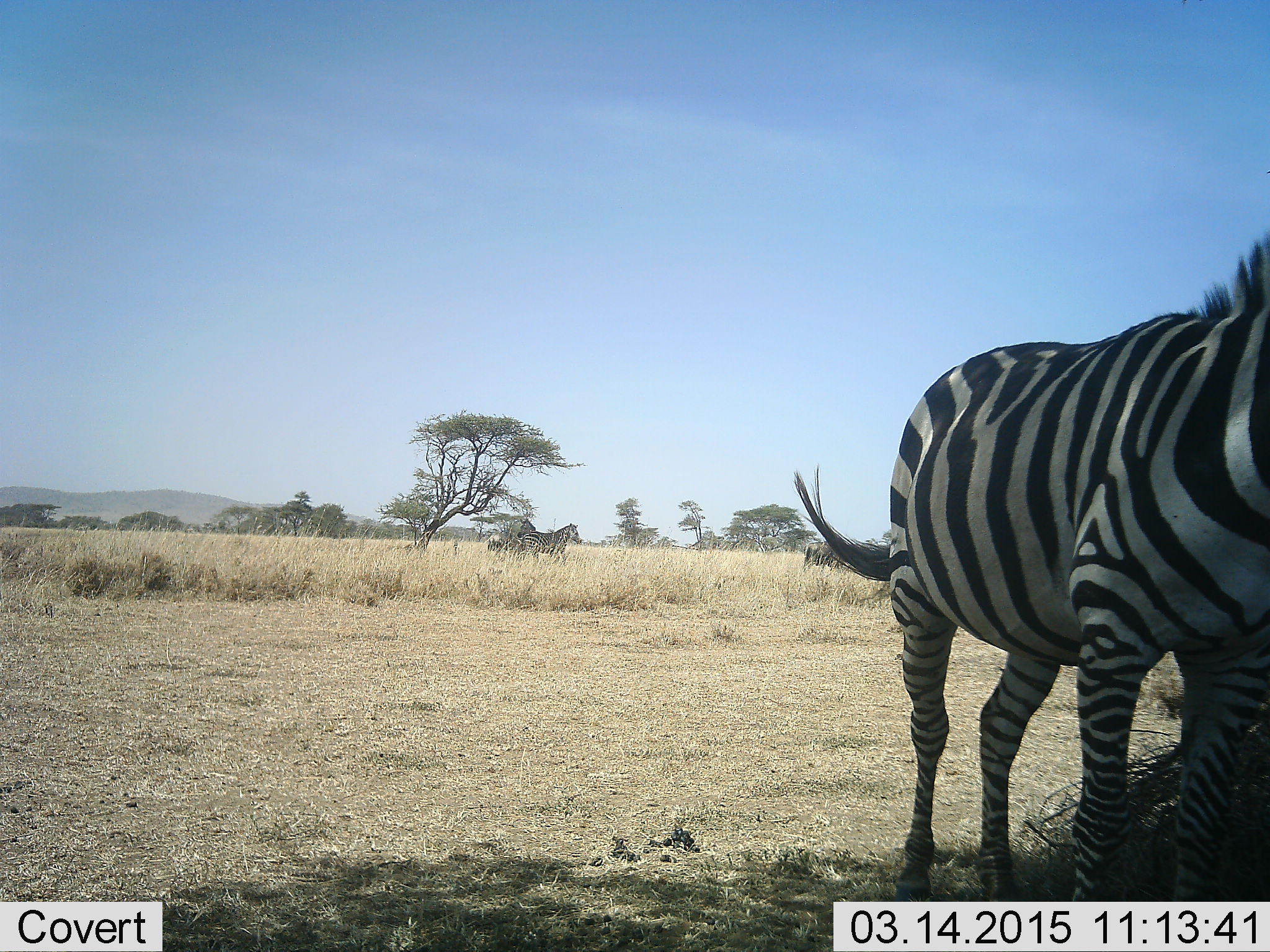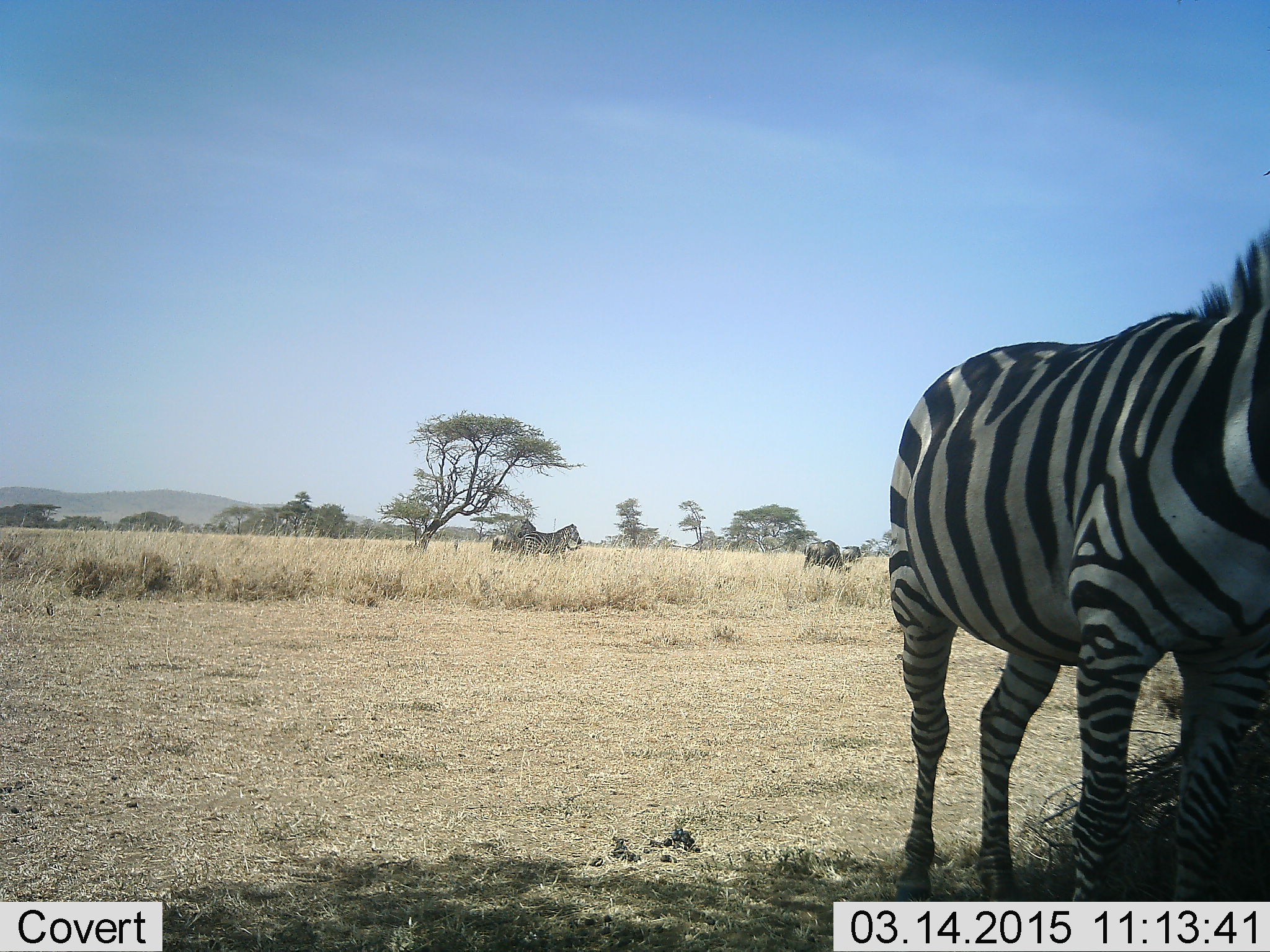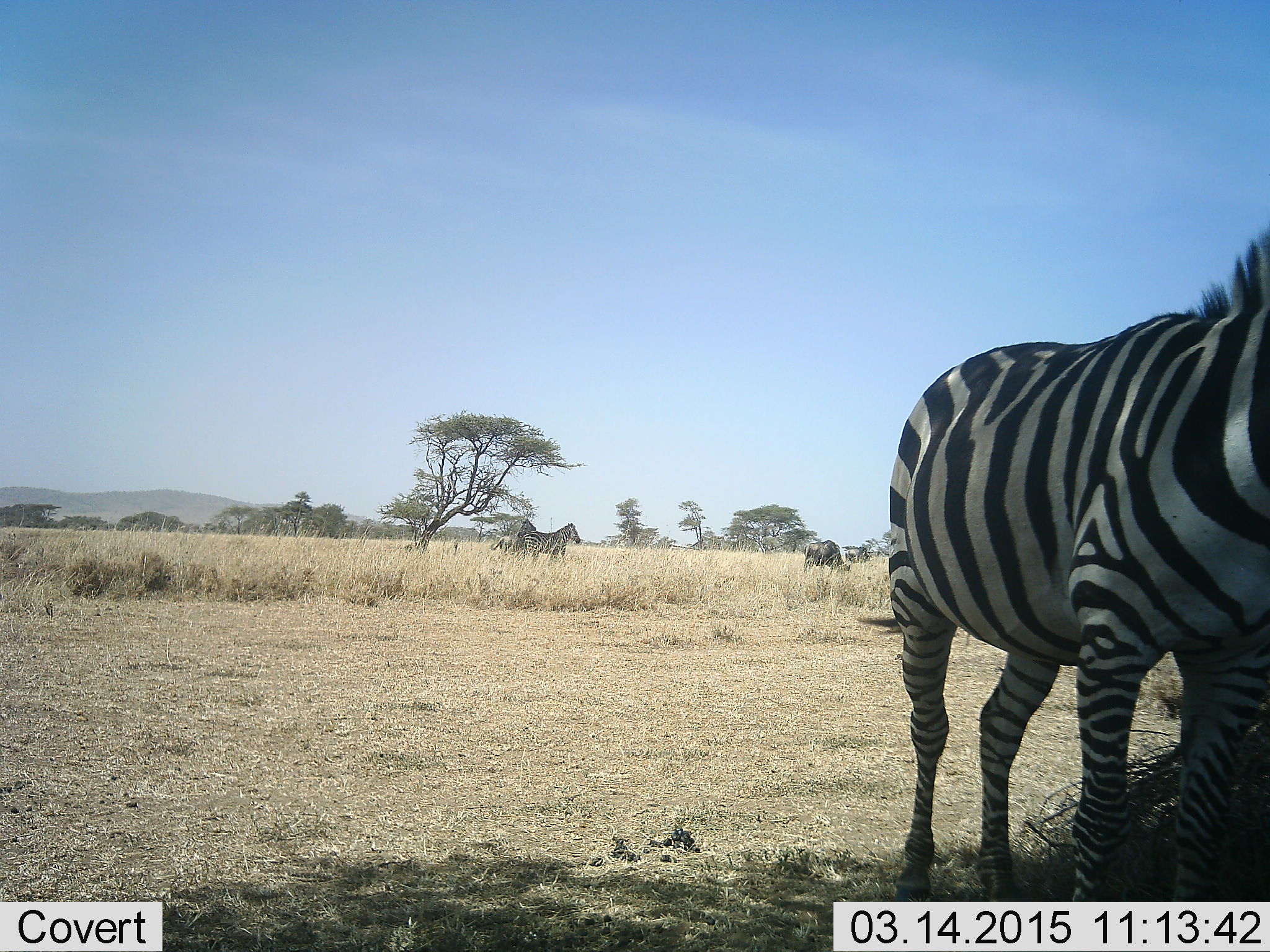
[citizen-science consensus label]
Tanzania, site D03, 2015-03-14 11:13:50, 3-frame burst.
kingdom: Animalia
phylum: Chordata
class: Mammalia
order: Perissodactyla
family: Equidae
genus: Equus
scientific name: Equus quagga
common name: plains zebra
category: zebra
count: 3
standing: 100%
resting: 0%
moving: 0%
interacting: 0%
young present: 0%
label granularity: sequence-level